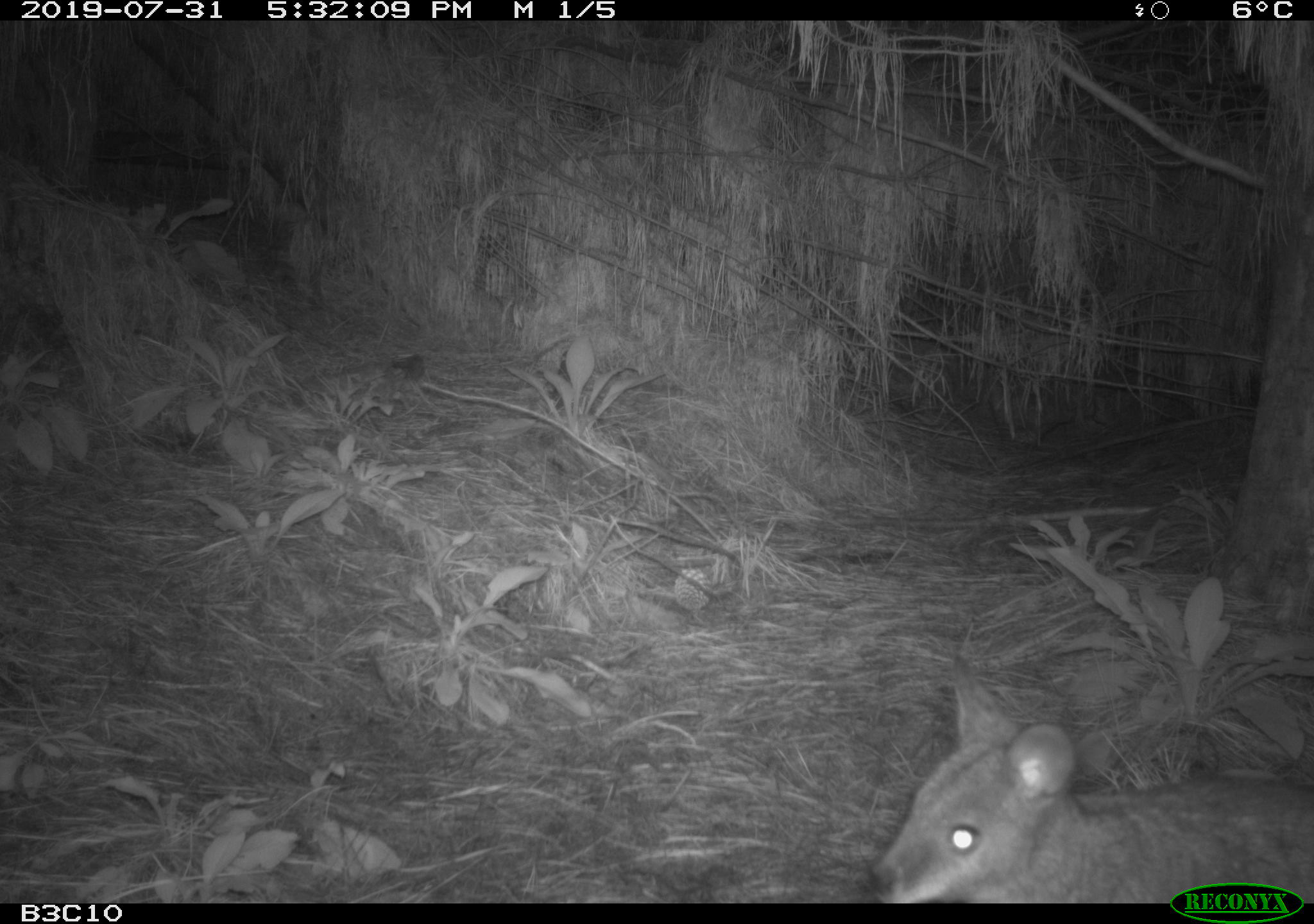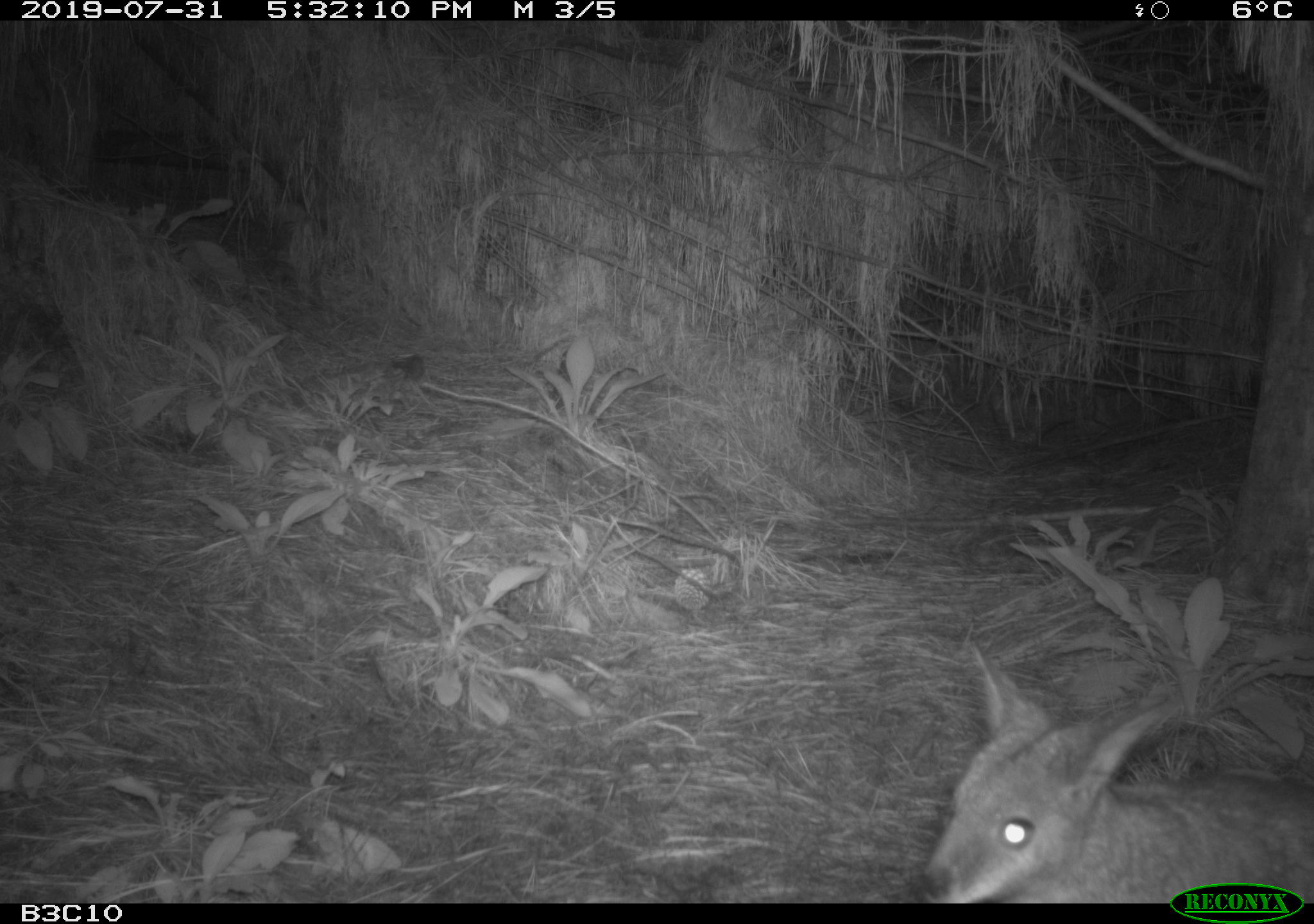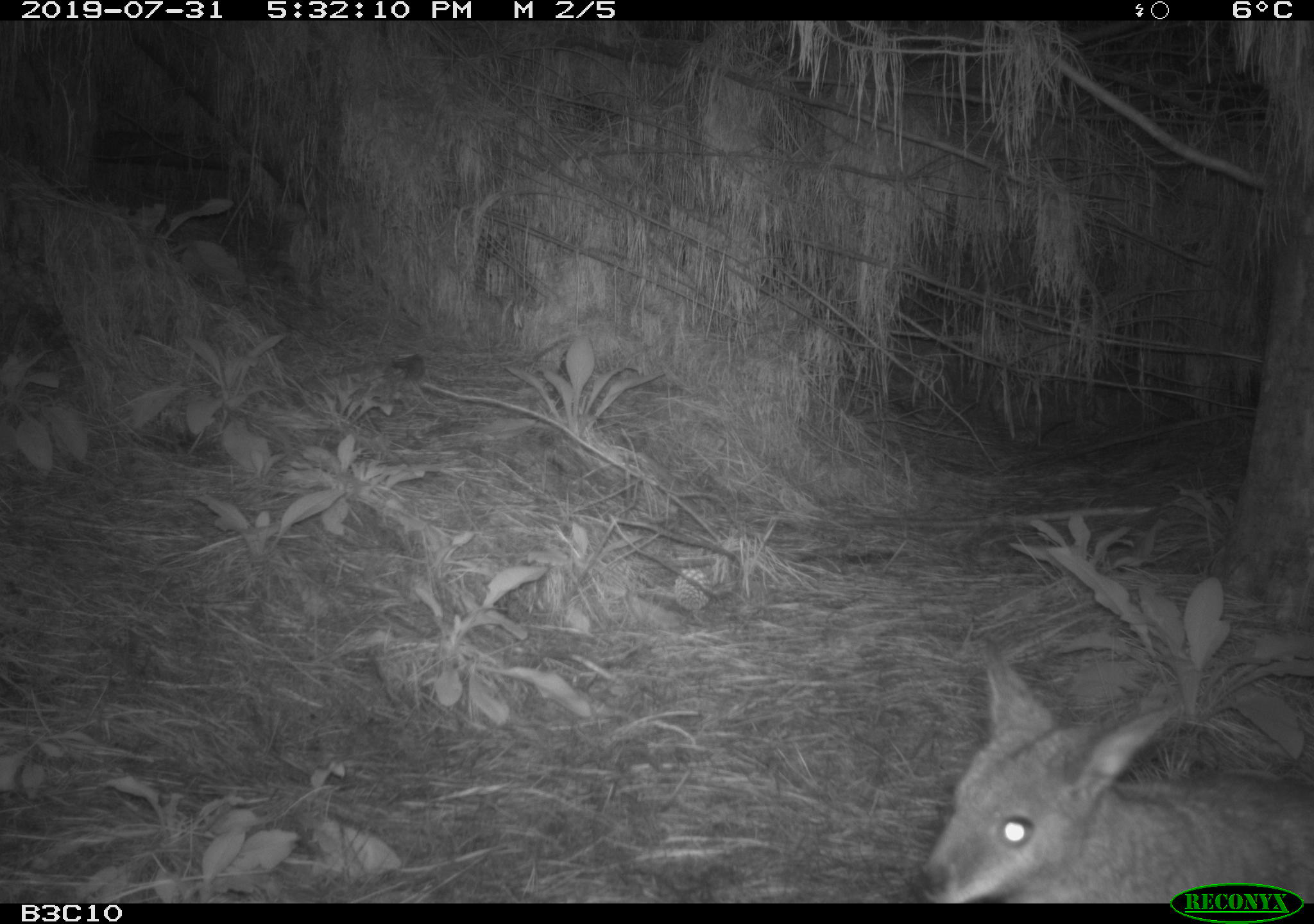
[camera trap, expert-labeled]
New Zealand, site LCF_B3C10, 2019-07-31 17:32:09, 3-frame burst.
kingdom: Animalia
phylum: Chordata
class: Mammalia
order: Diprotodontia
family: Macropodidae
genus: Notamacropus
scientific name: Notamacropus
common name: wallaby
Wallaby (Notamacropus).